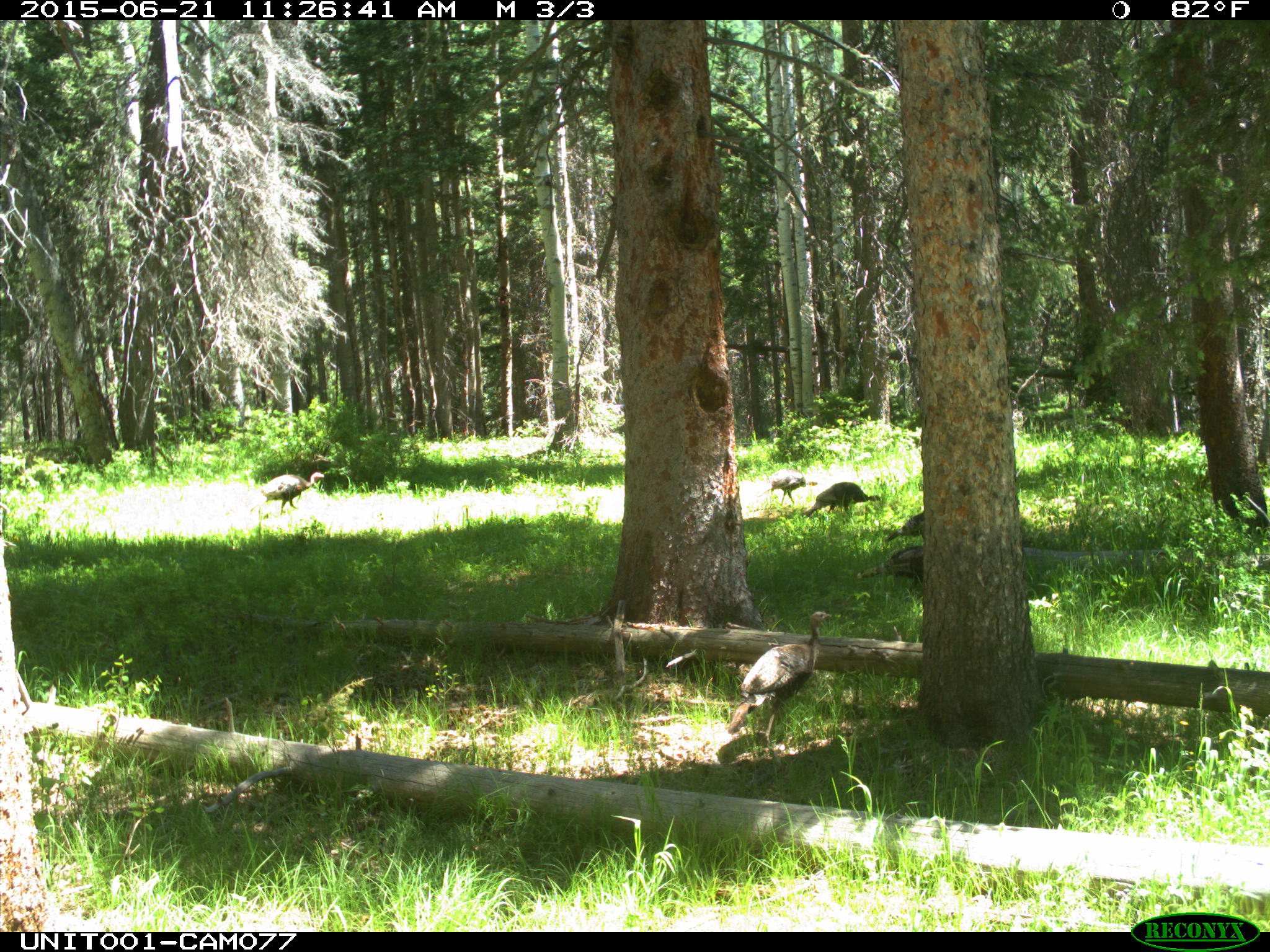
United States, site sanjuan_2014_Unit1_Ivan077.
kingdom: Animalia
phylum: Chordata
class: Aves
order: Galliformes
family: Phasianidae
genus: Meleagris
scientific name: Meleagris gallopavo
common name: wild turkey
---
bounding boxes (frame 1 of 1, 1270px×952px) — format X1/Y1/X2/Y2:
animal: 726/610/832/749; 248/470/325/512; 802/482/882/518; 755/467/817/506; 858/545/923/582; 885/510/923/542